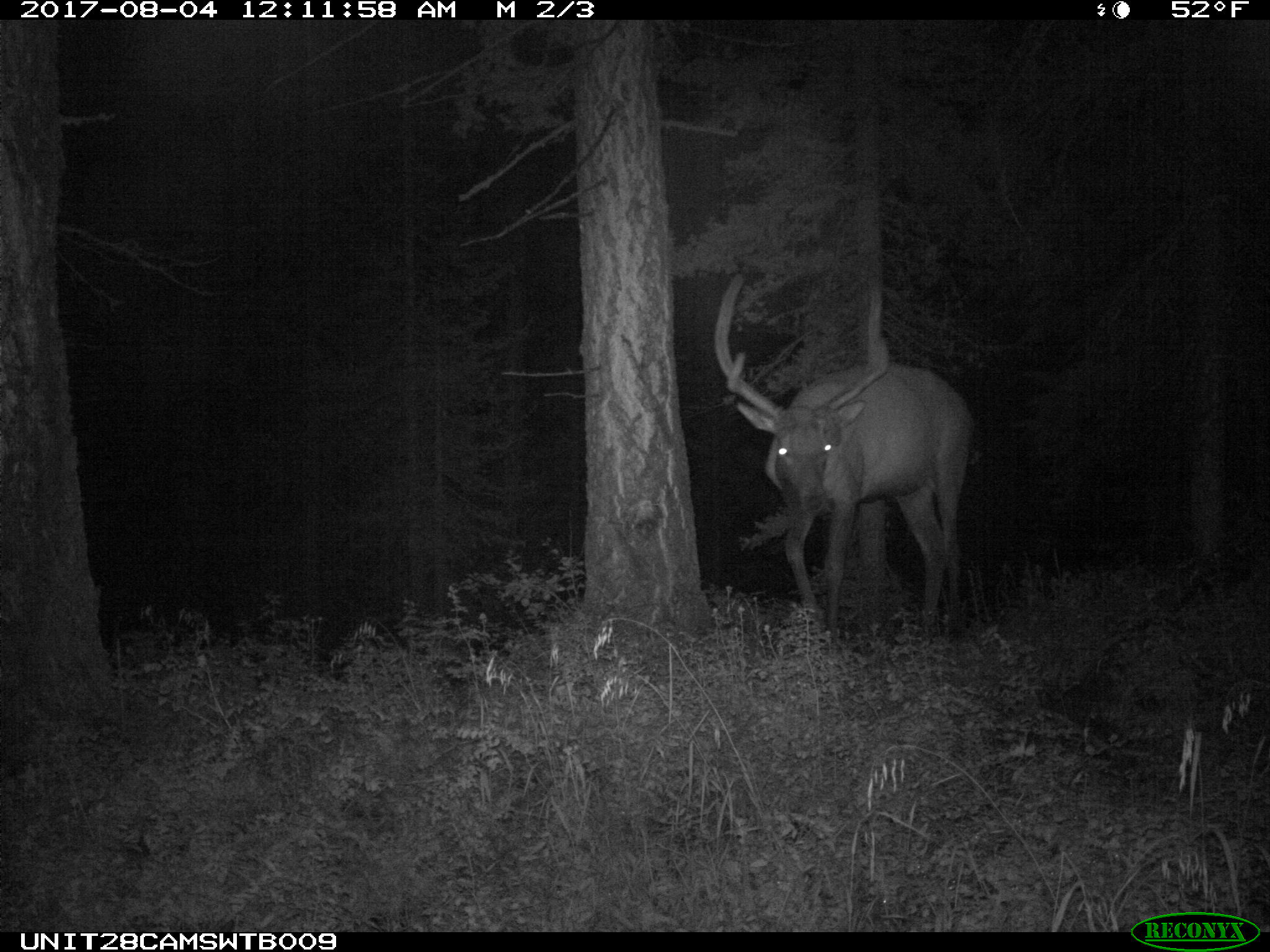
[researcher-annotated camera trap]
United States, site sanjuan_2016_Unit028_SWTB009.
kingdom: Animalia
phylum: Chordata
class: Mammalia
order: Artiodactyla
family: Cervidae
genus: Cervus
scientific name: Cervus elaphus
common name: red deer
Cervus elaphus (red deer).